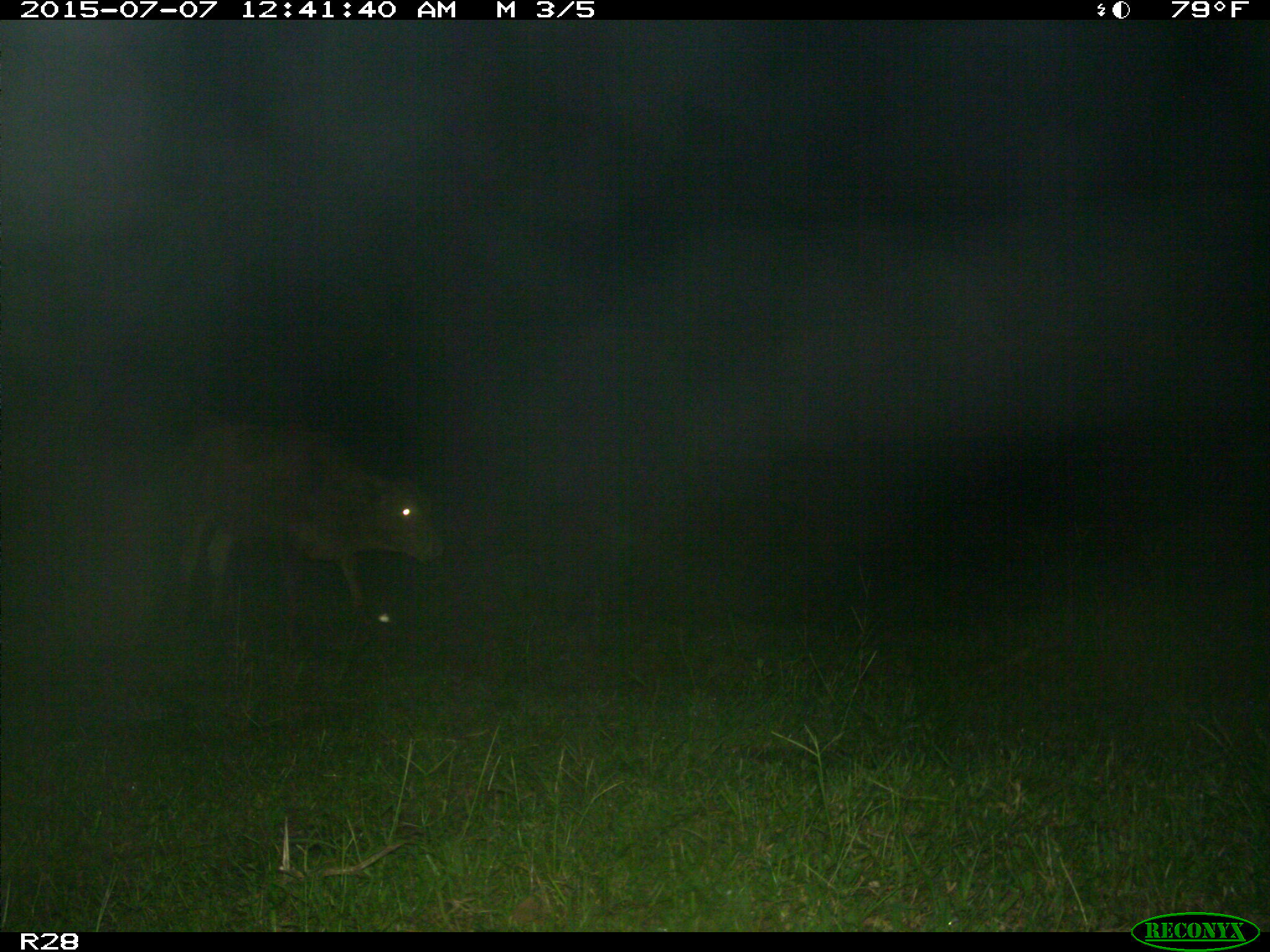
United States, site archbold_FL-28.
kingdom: Animalia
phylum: Chordata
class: Mammalia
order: Artiodactyla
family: Bovidae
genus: Bos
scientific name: Bos taurus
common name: domestic cow